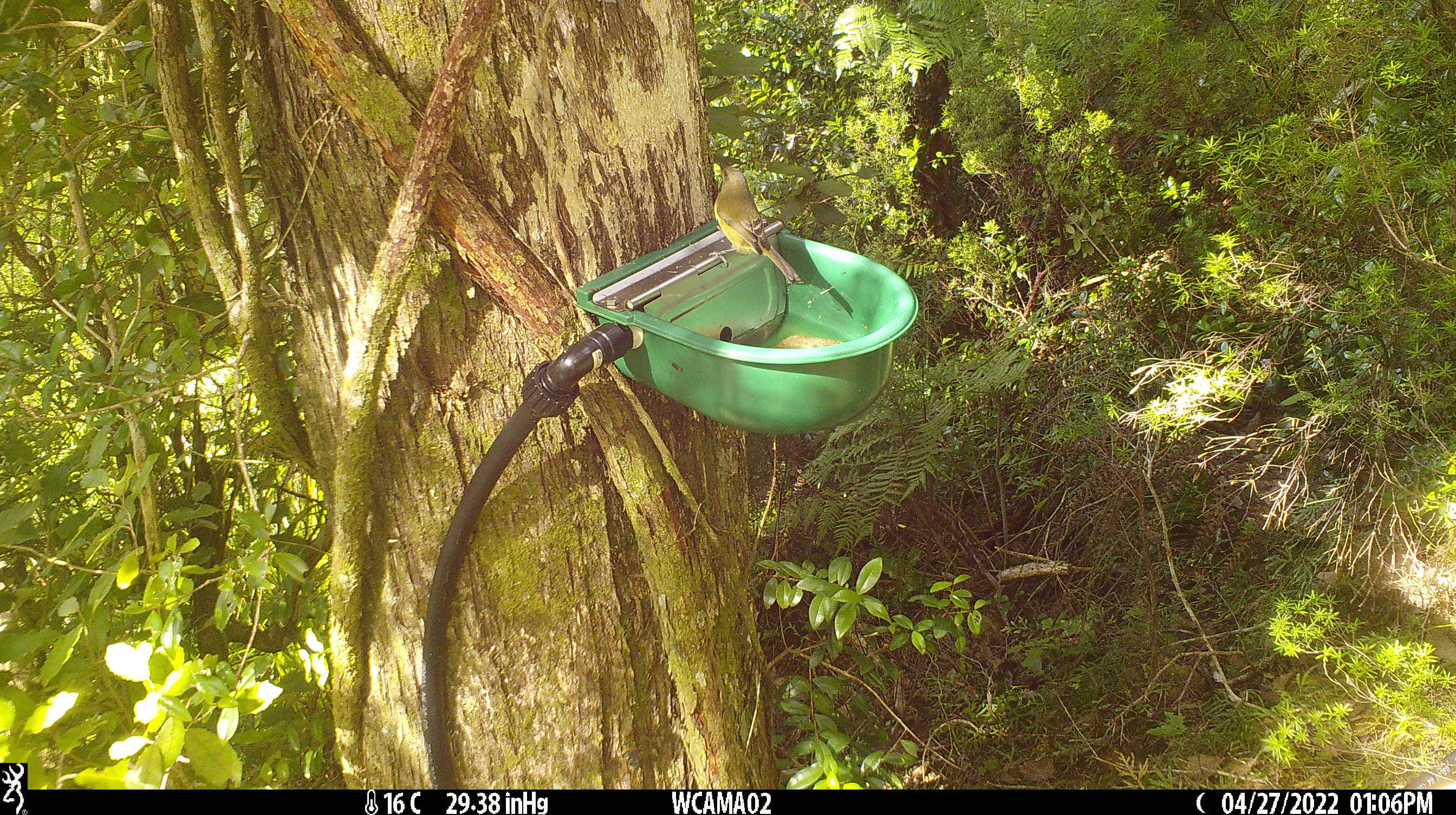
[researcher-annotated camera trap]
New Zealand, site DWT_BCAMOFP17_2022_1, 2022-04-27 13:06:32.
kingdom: Animalia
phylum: Chordata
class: Aves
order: Passeriformes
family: Meliphagidae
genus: Anthornis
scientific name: Anthornis melanura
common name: new zealand bellbird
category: bellbird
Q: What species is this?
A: Bellbird (new zealand bellbird) (Anthornis melanura).